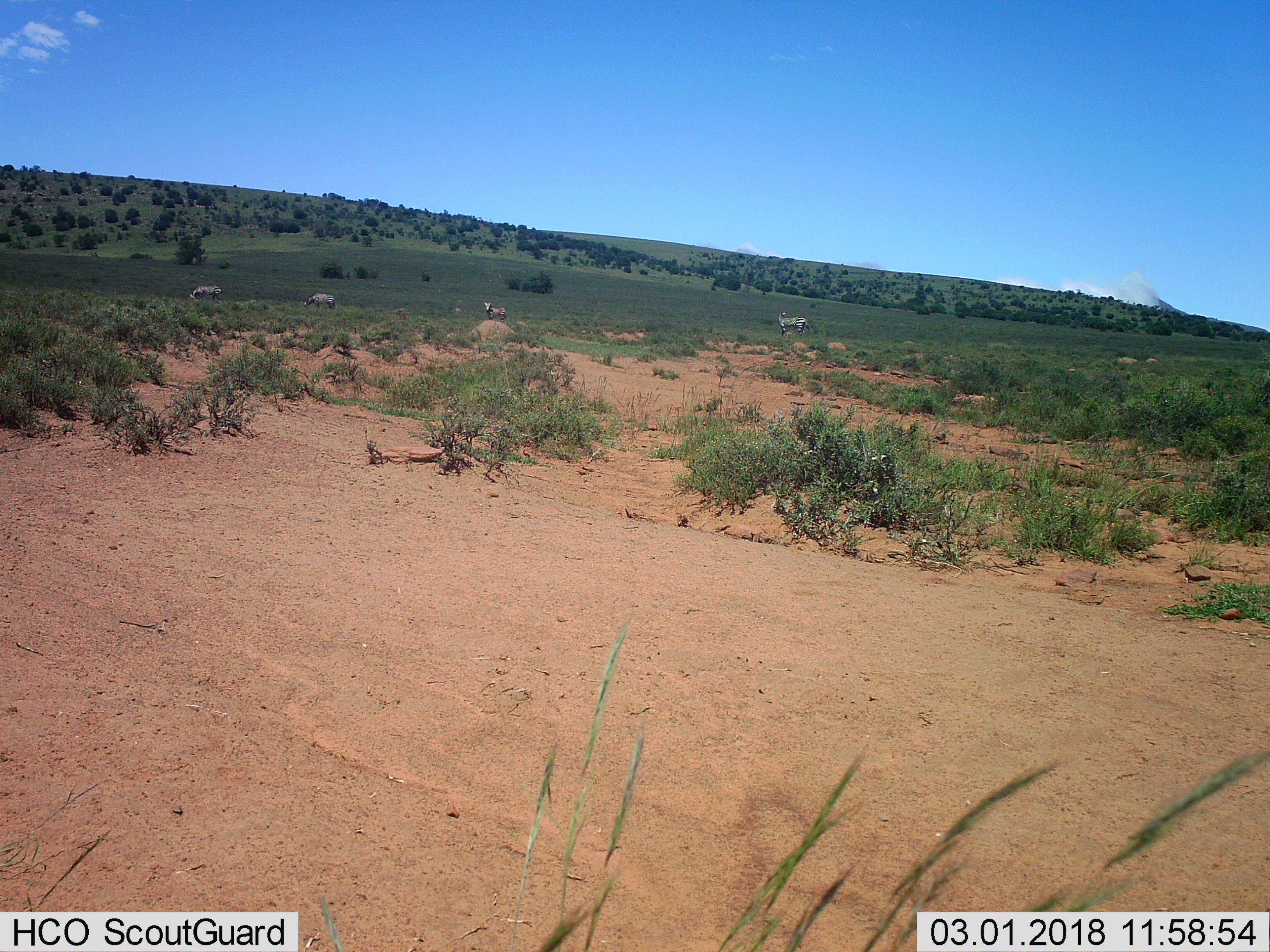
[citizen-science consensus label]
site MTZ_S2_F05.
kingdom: Animalia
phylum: Chordata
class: Mammalia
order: Perissodactyla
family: Equidae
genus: Equus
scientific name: Equus zebra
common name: mountain zebra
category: zebramountain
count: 4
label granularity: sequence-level